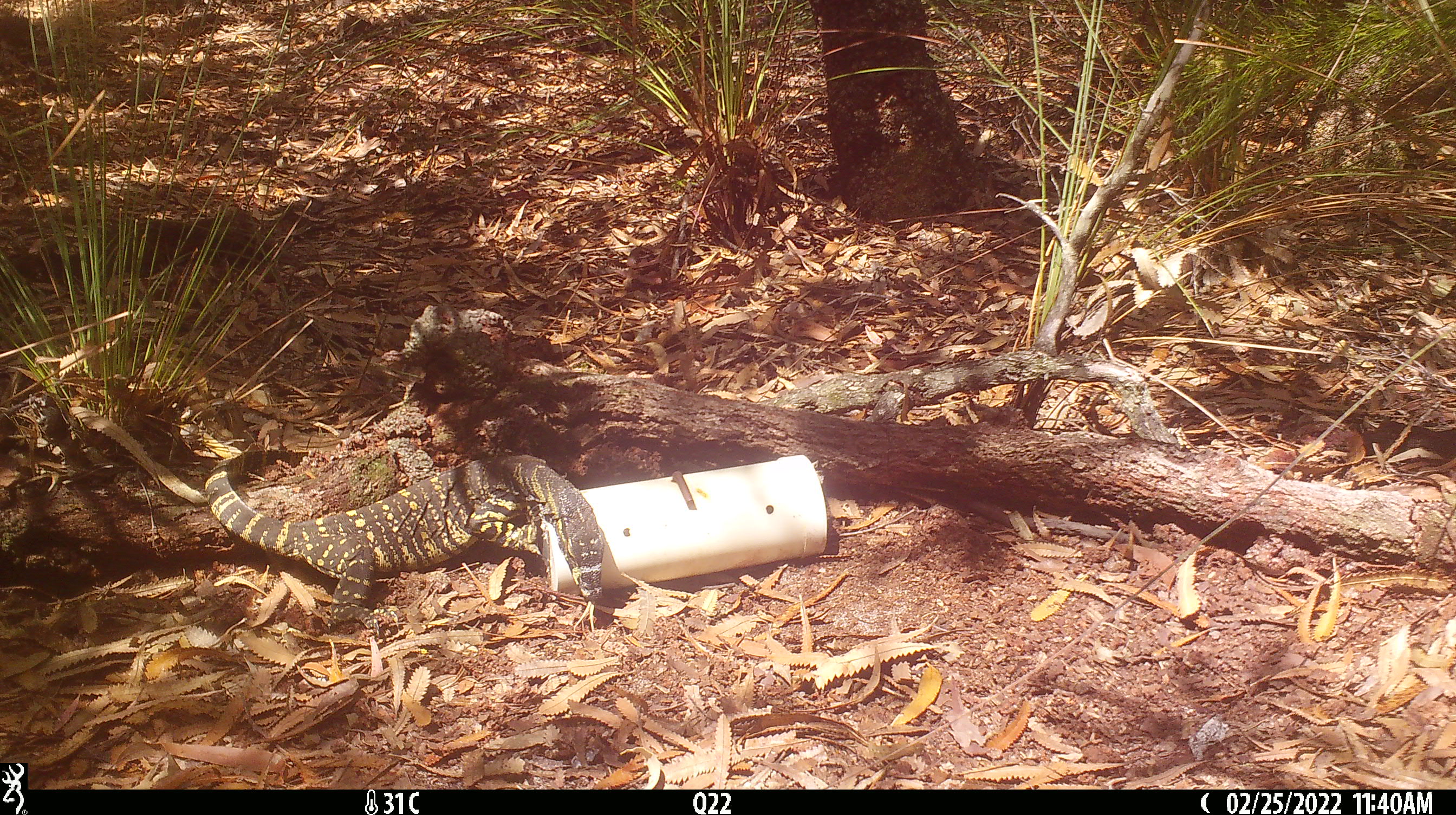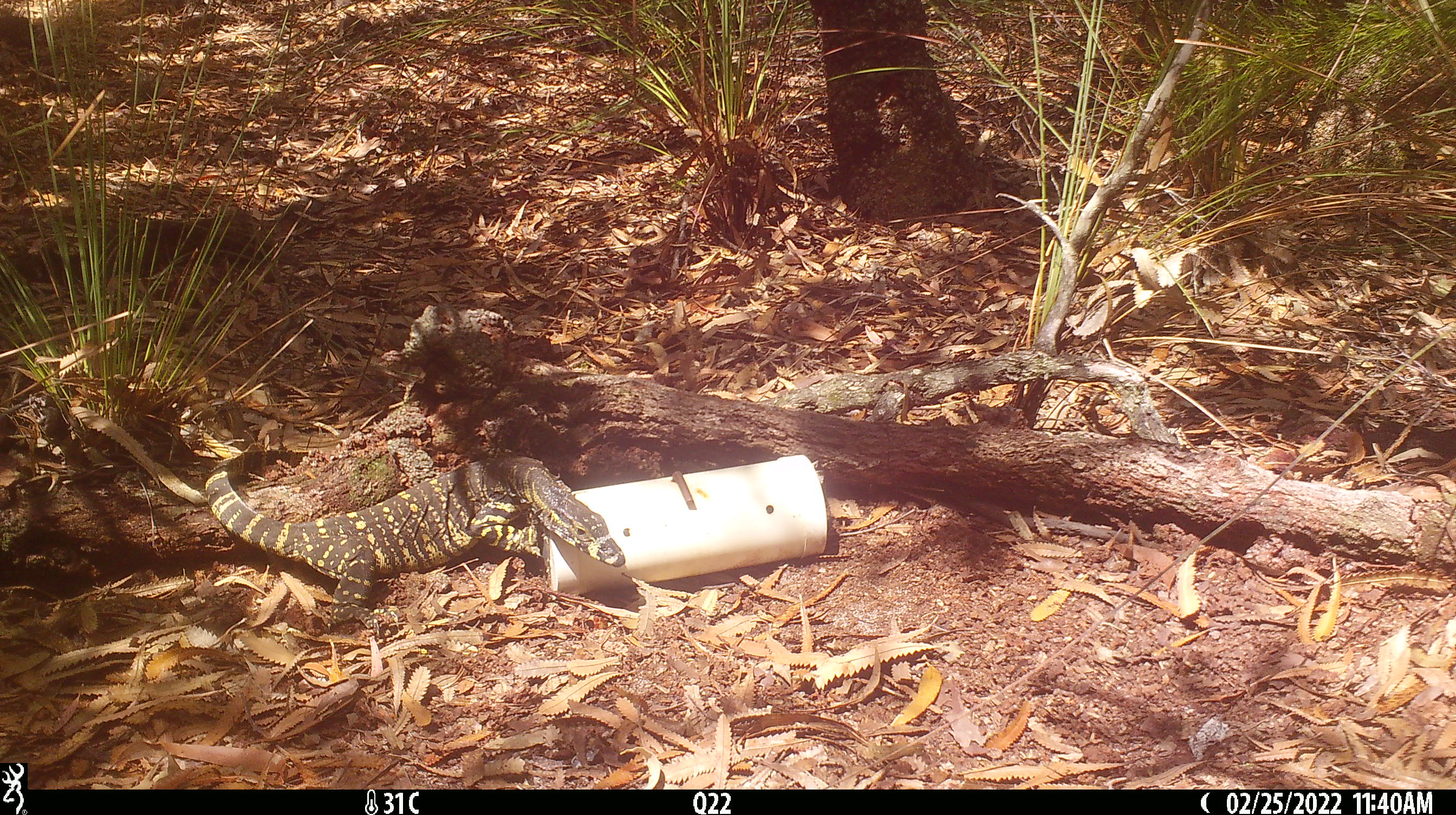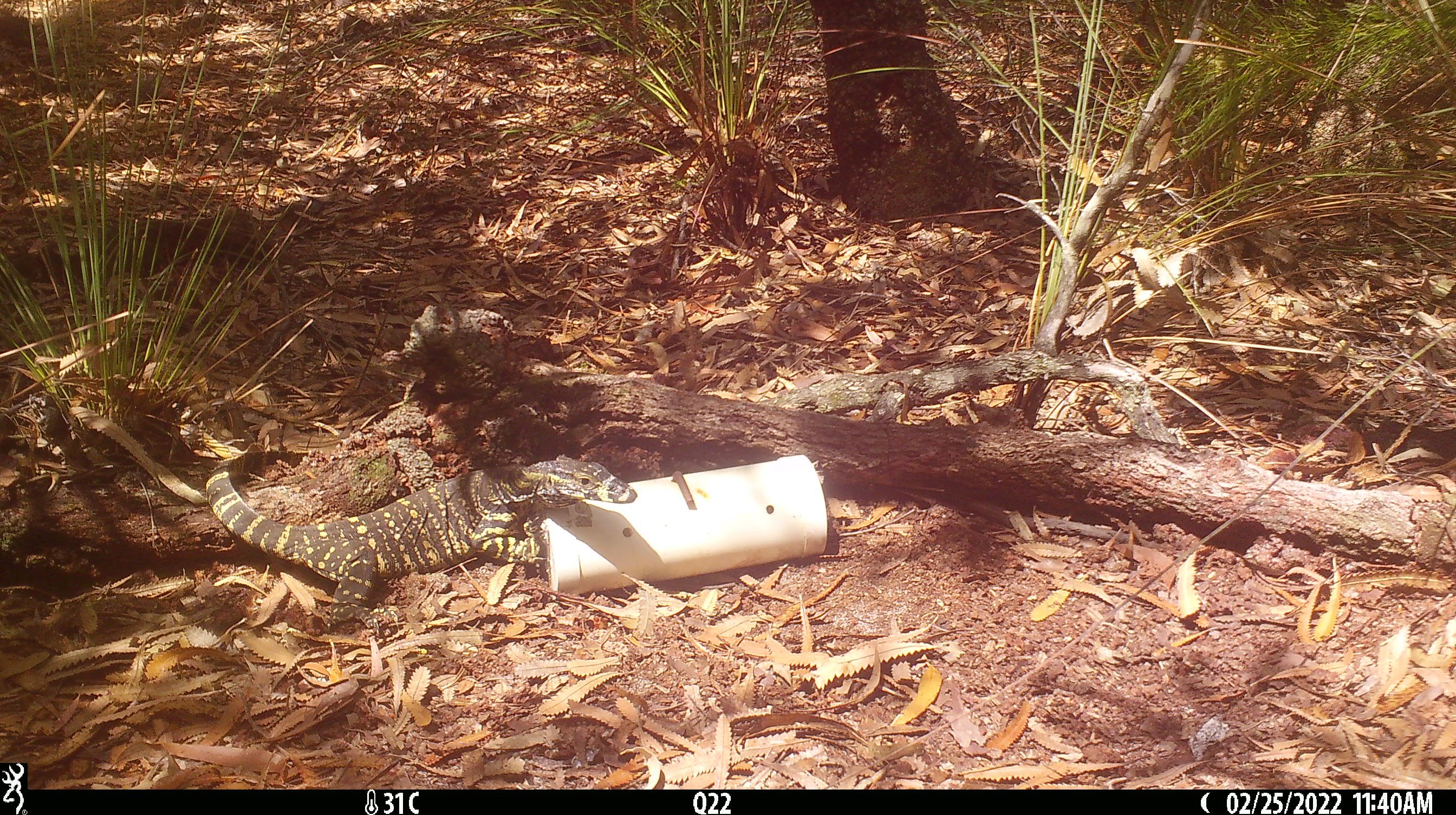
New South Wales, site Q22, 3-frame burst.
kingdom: Animalia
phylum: Chordata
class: Reptilia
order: Squamata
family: Varanidae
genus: Varanus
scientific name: Varanus varius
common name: lace monitor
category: goanna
Goanna (lace monitor) (Varanus varius).